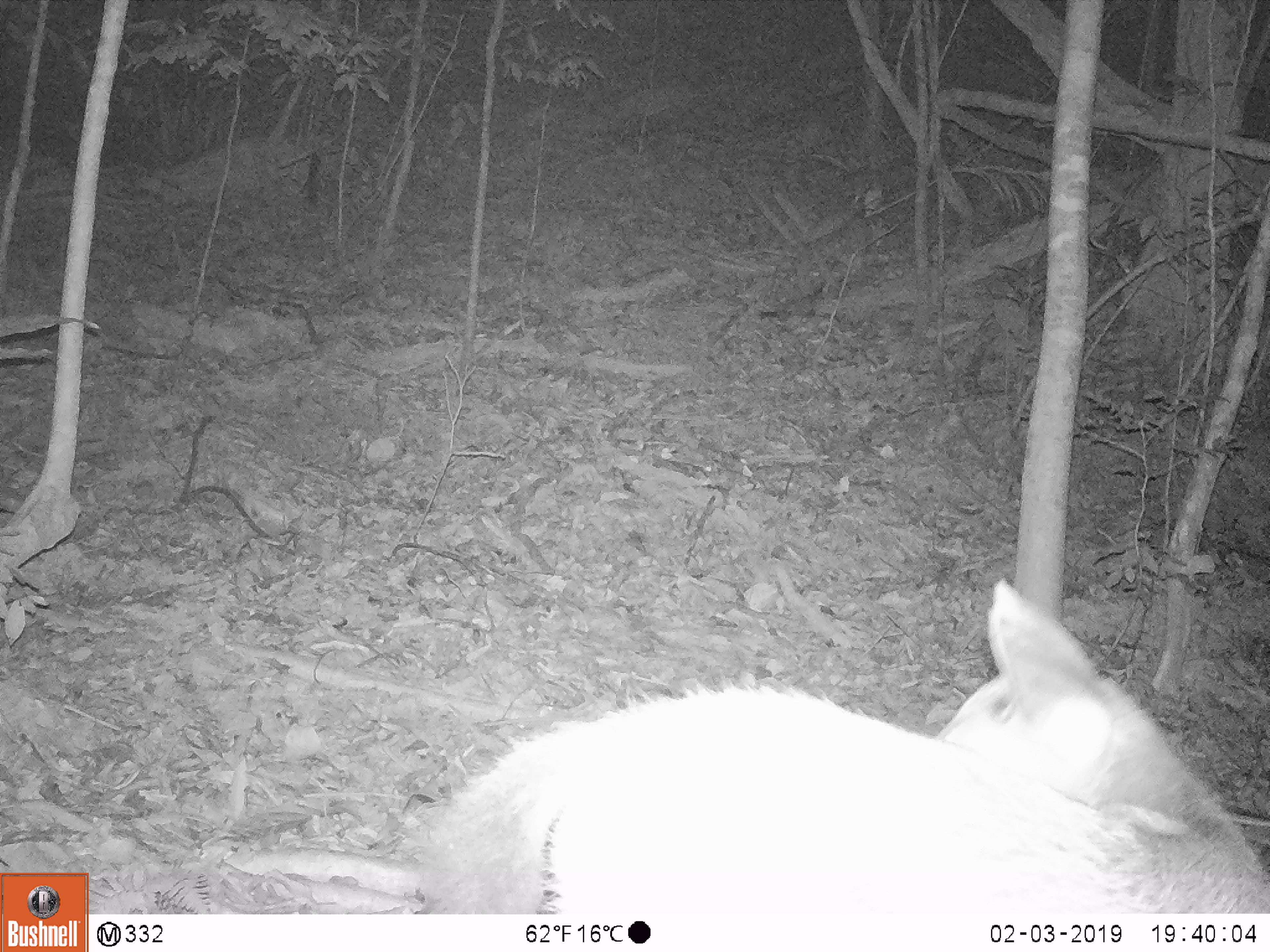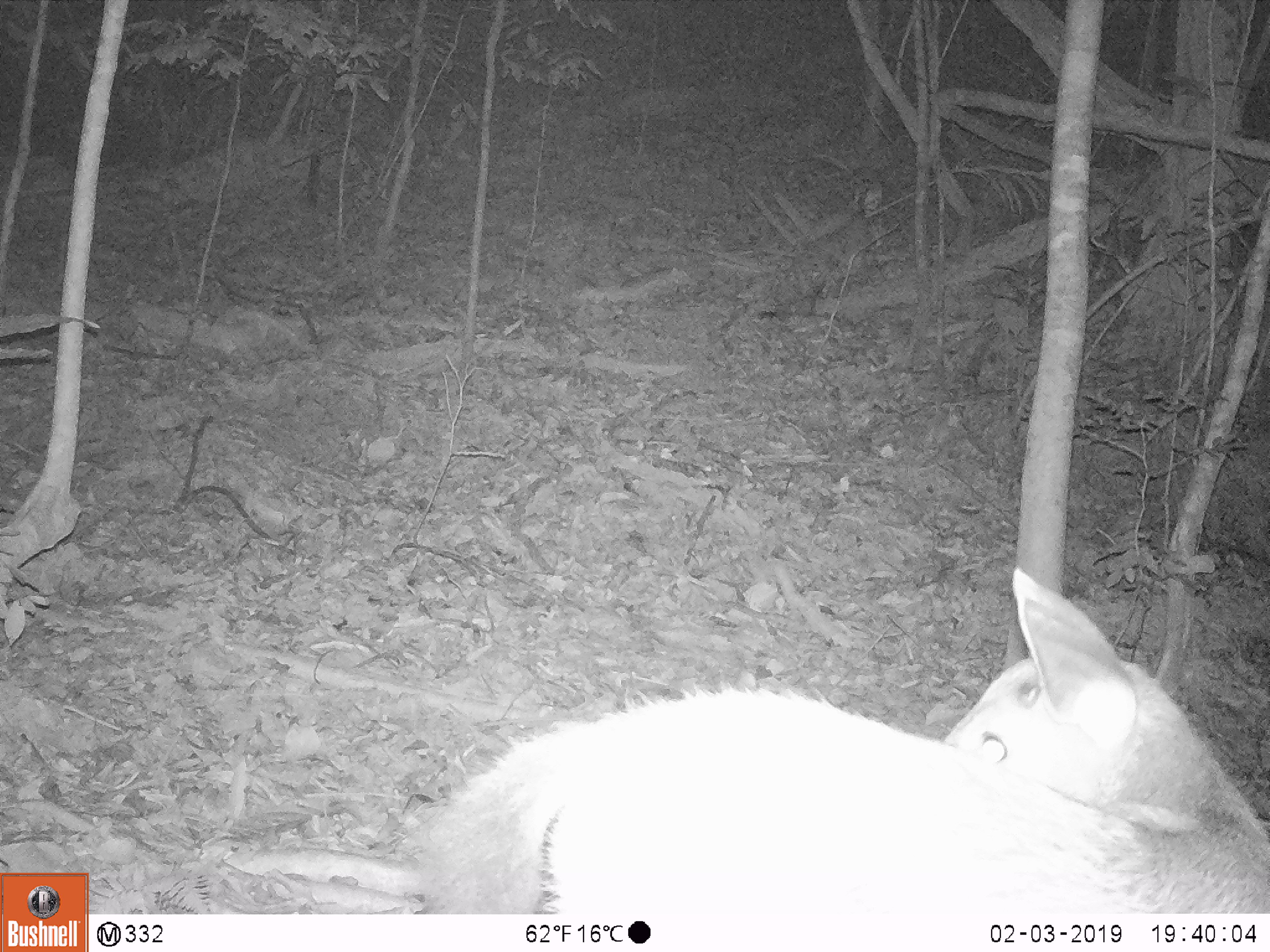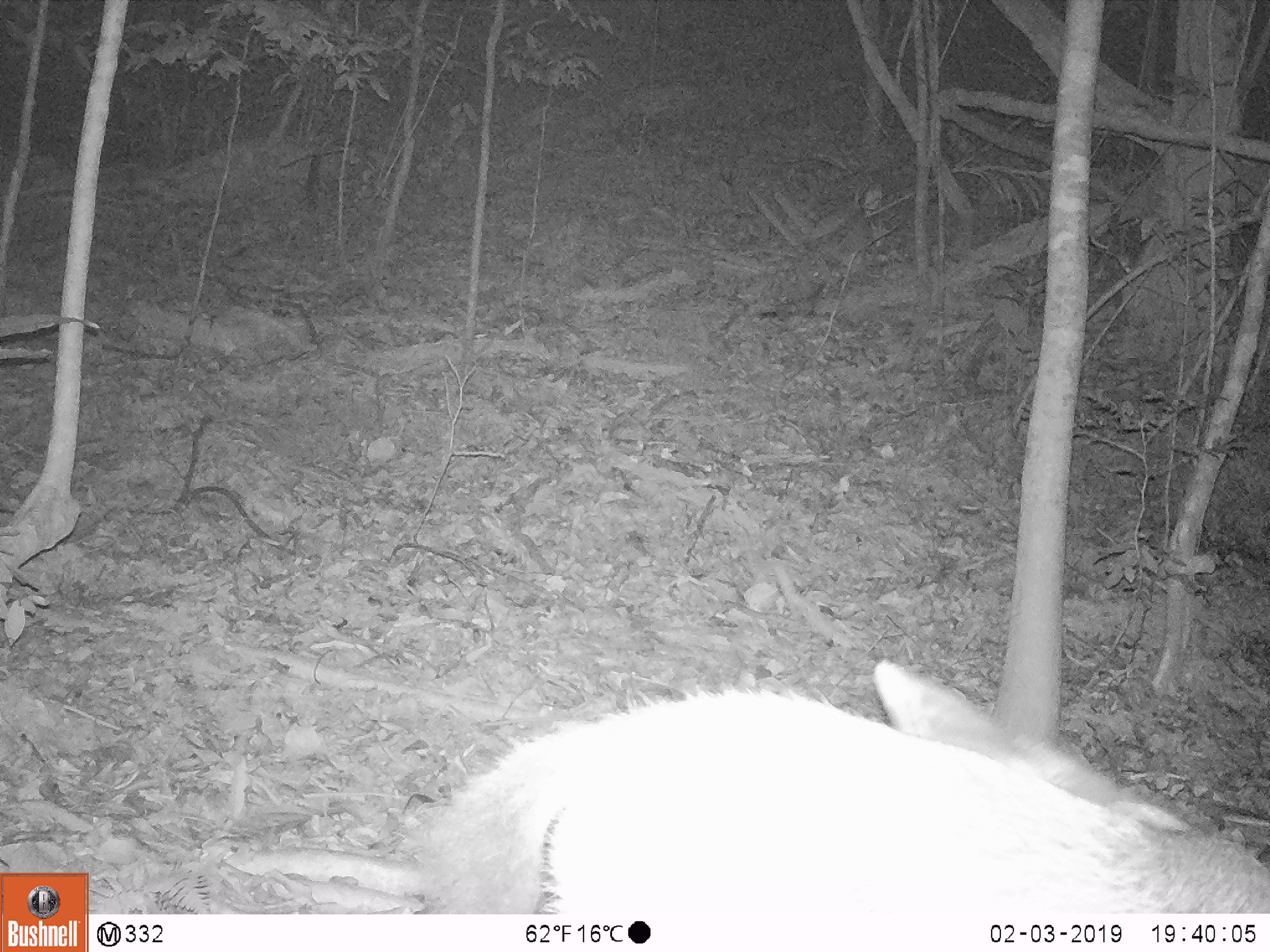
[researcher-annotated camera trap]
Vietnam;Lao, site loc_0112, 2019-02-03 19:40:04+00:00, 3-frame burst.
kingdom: Animalia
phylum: Chordata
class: Mammalia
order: Artiodactyla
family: Cervidae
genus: Rusa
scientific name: Rusa unicolor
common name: sambar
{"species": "sambar (Rusa unicolor)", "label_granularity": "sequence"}